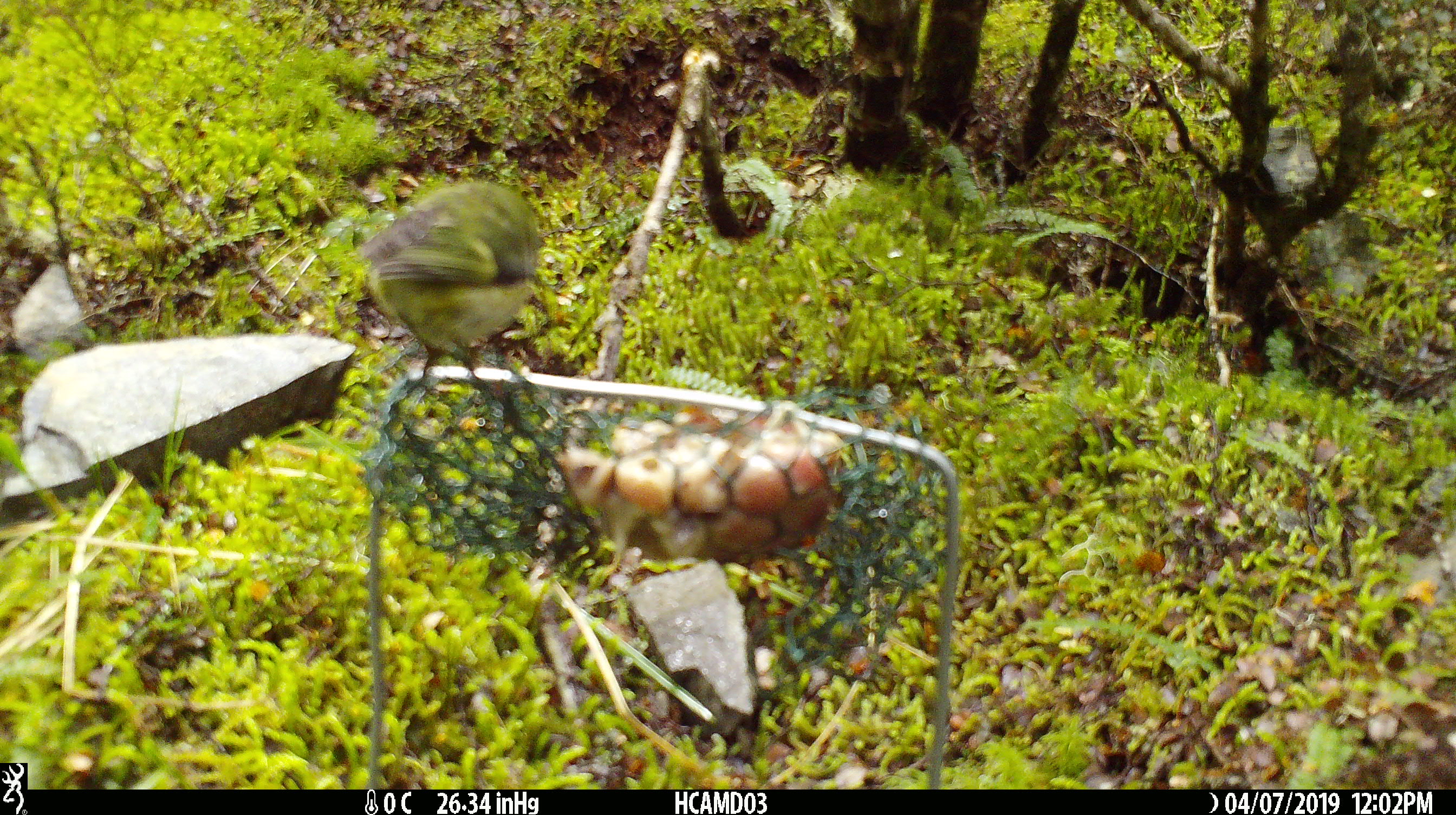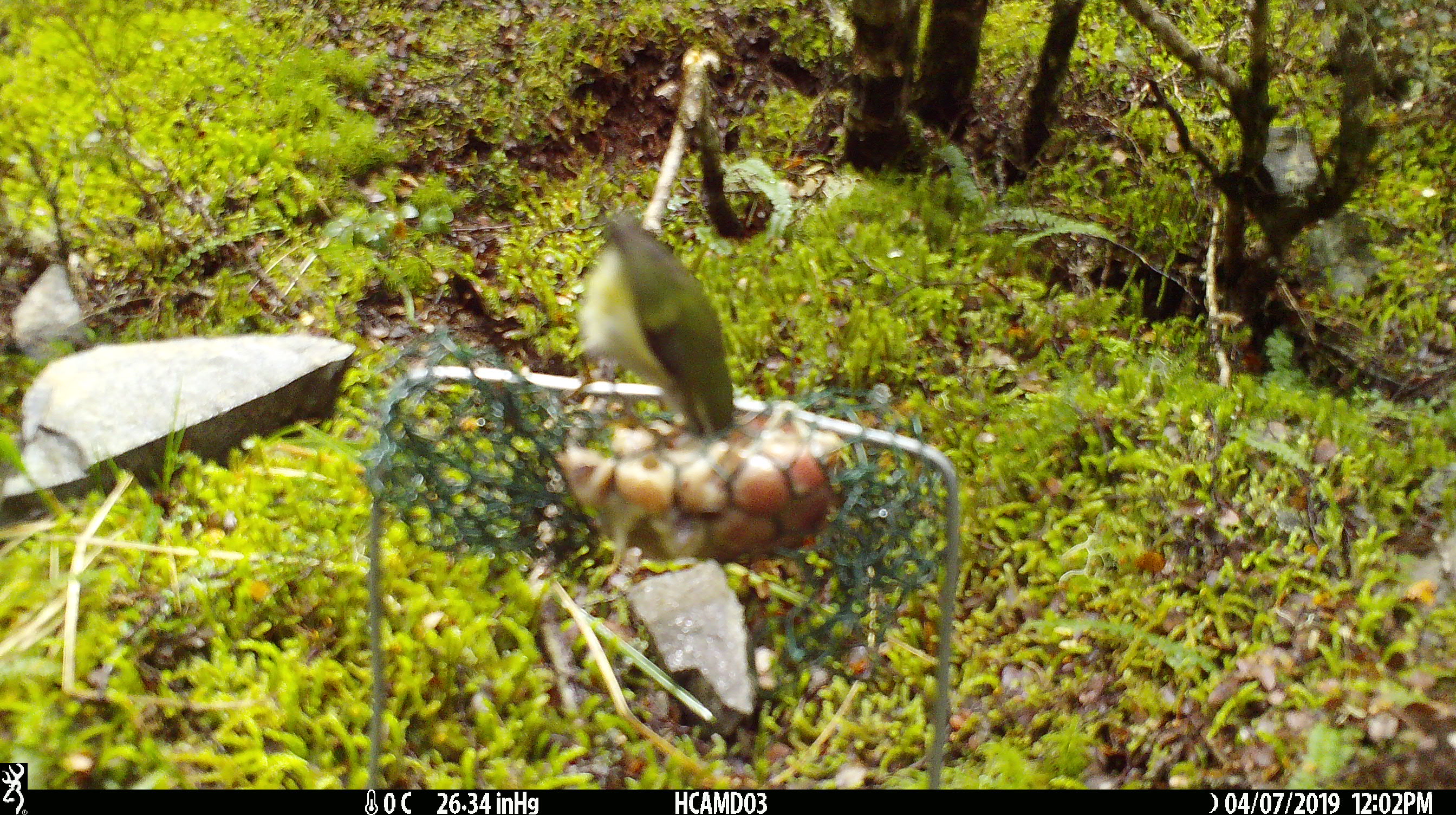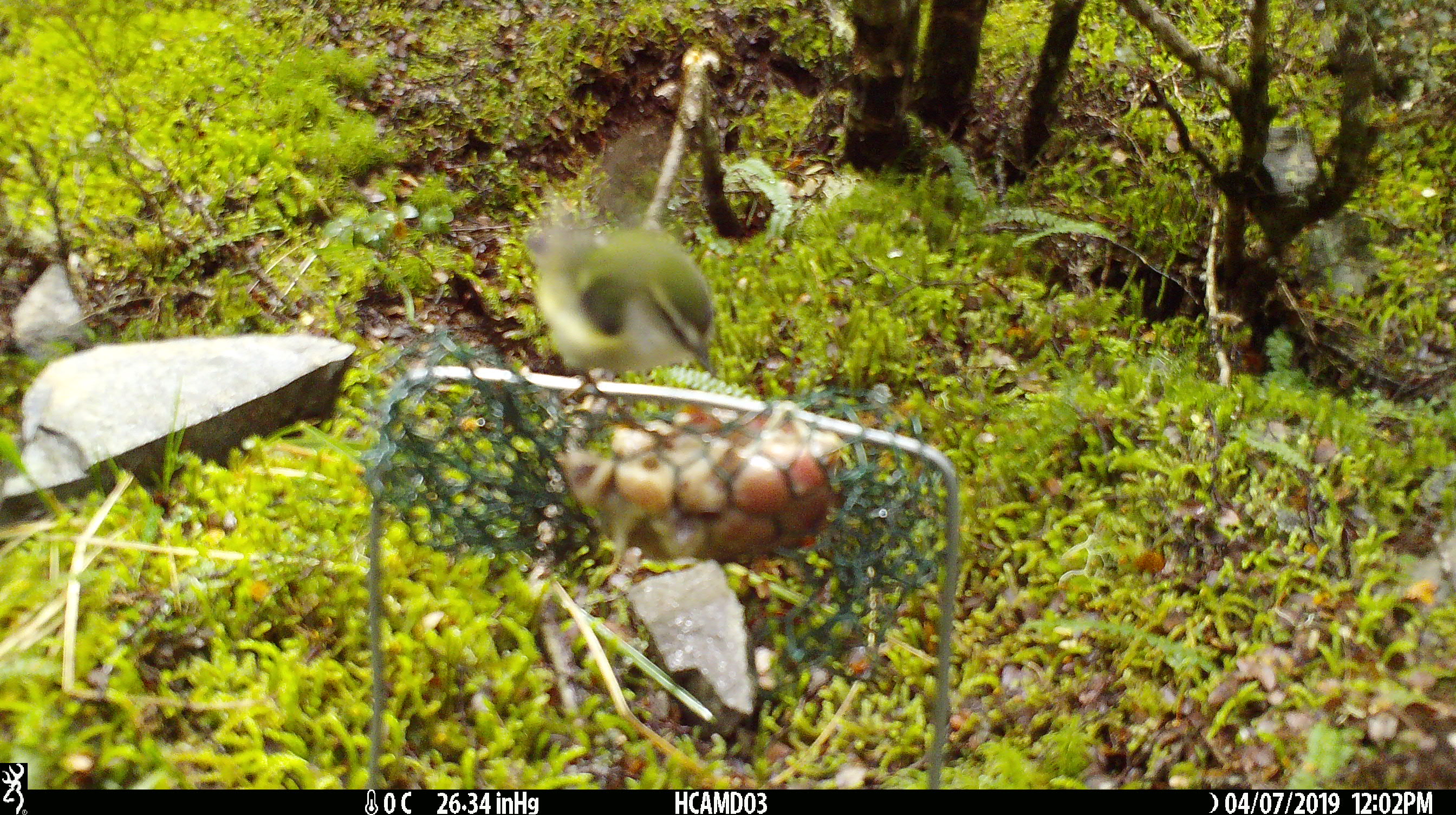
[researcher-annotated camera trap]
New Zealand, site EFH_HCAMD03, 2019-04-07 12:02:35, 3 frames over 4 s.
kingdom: Animalia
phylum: Chordata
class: Aves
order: Passeriformes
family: Acanthisittidae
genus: Acanthisitta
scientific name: Acanthisitta chloris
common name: rifleman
Rifleman (Acanthisitta chloris).